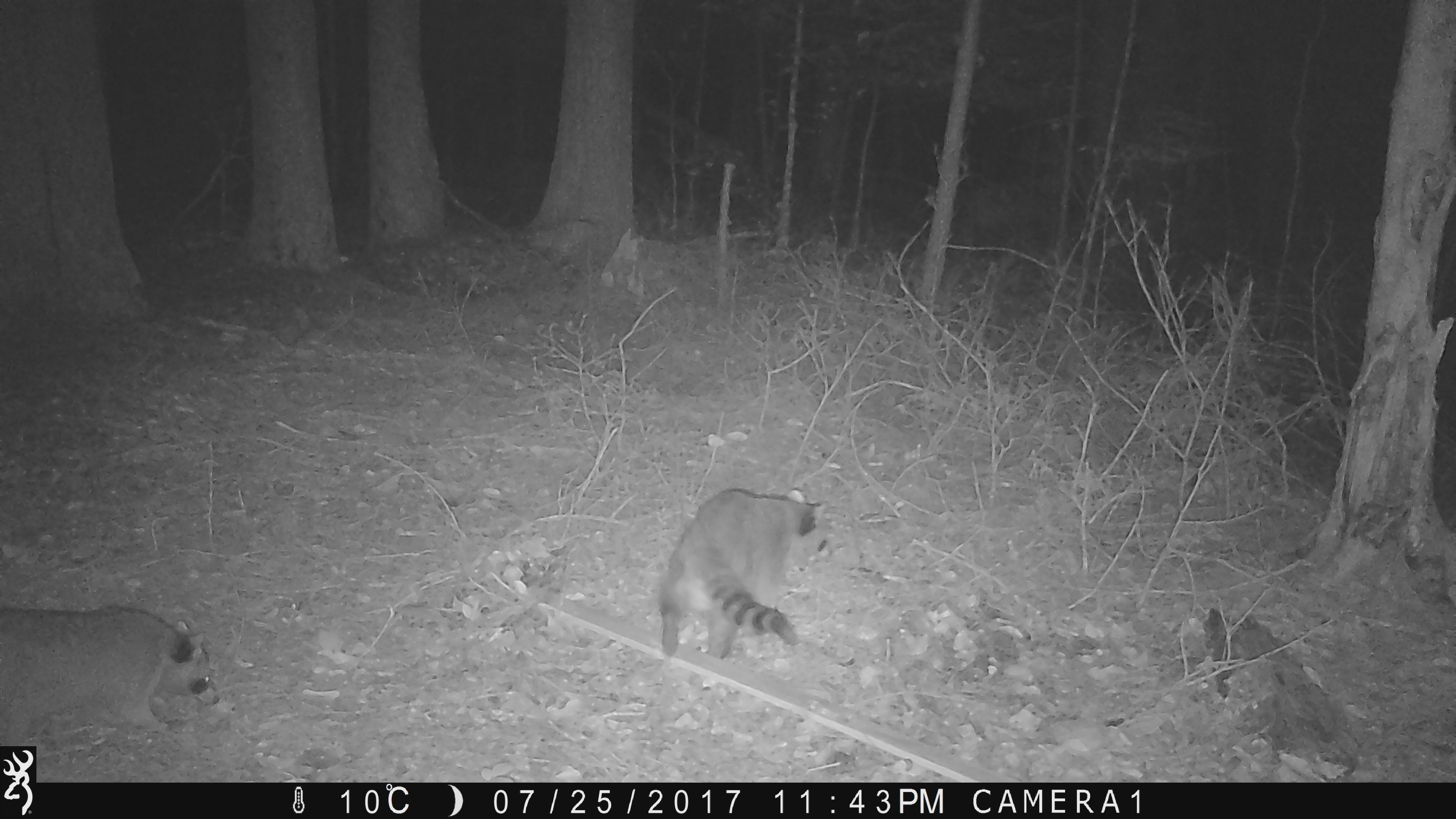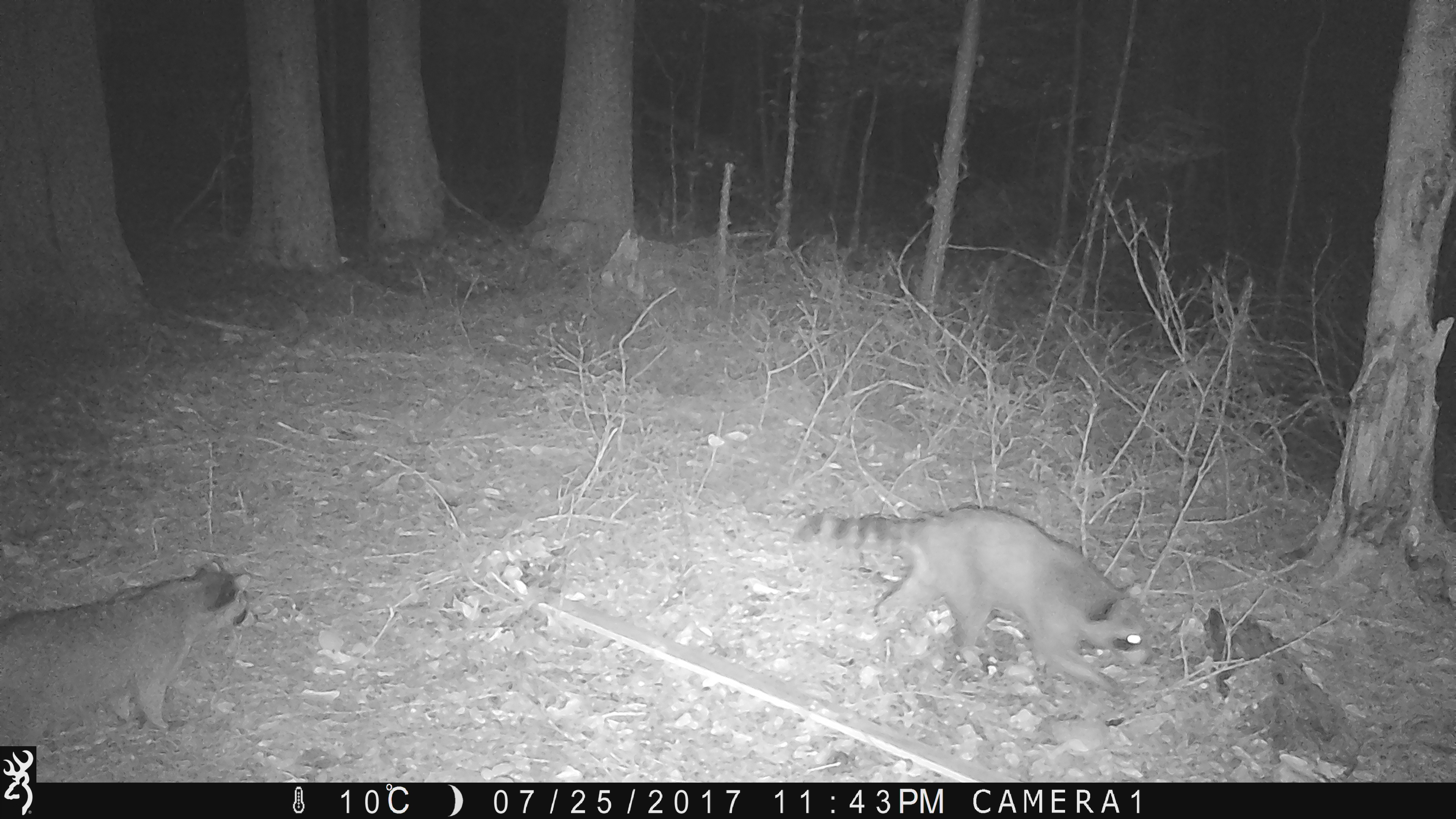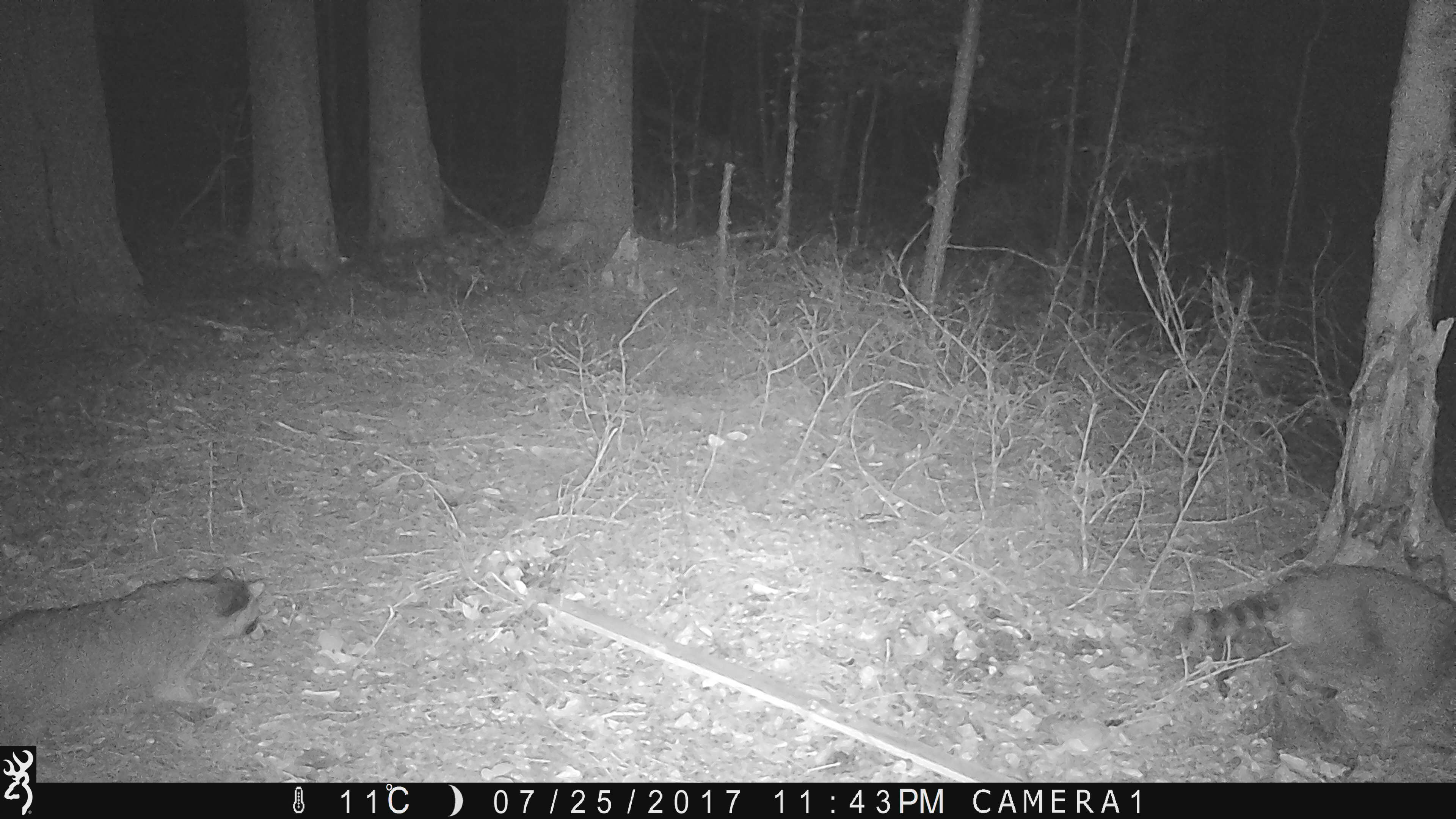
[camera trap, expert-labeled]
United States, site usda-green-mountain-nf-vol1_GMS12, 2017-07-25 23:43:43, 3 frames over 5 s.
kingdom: Animalia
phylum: Chordata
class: Mammalia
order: Carnivora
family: Procyonidae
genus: Procyon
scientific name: Procyon lotor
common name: raccoon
Raccoon (Procyon lotor).